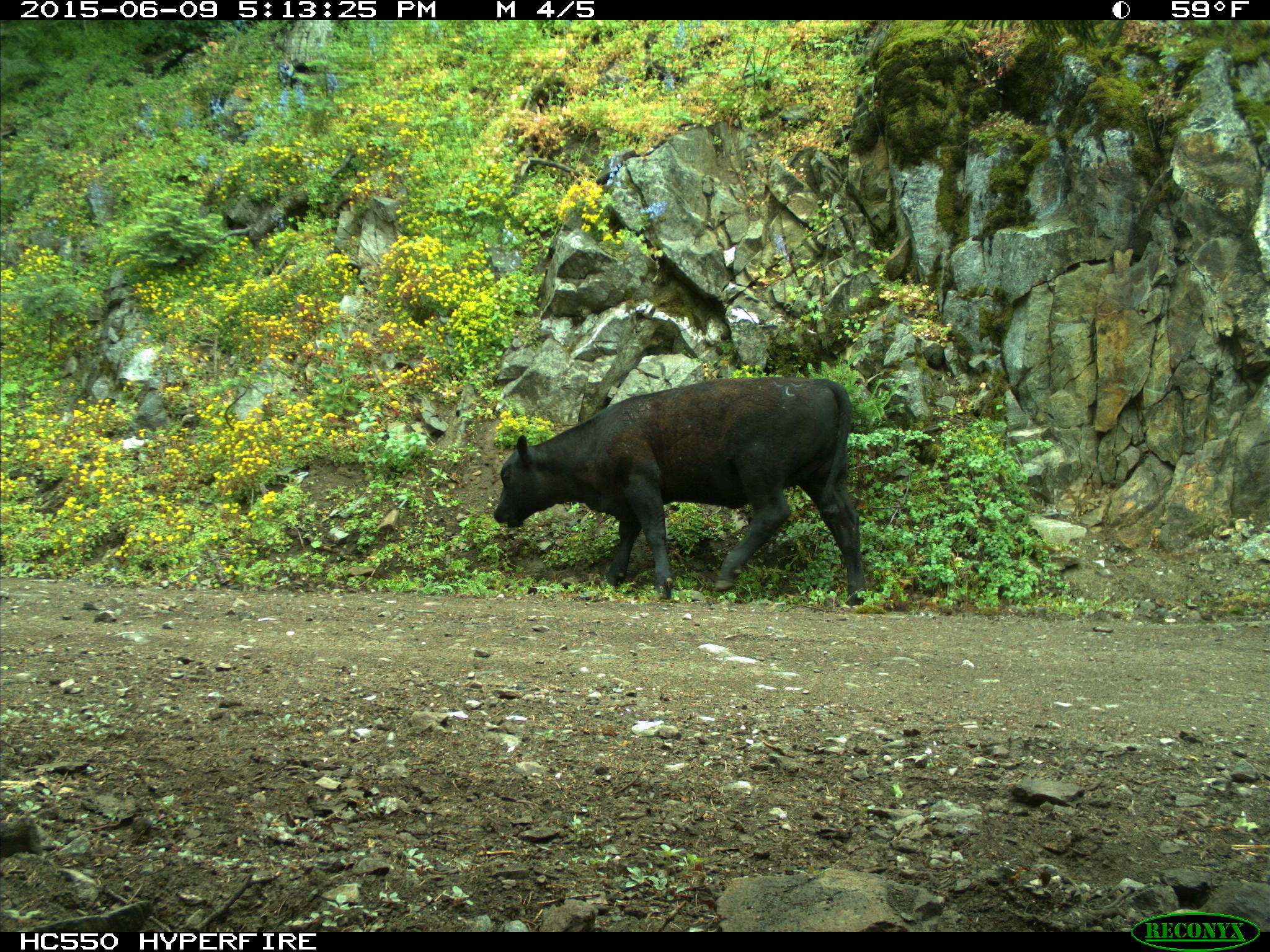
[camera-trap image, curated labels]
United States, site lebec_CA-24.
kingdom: Animalia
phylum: Chordata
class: Mammalia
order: Artiodactyla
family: Bovidae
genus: Bos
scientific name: Bos taurus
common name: domestic cow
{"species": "Bos taurus (domestic cow)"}